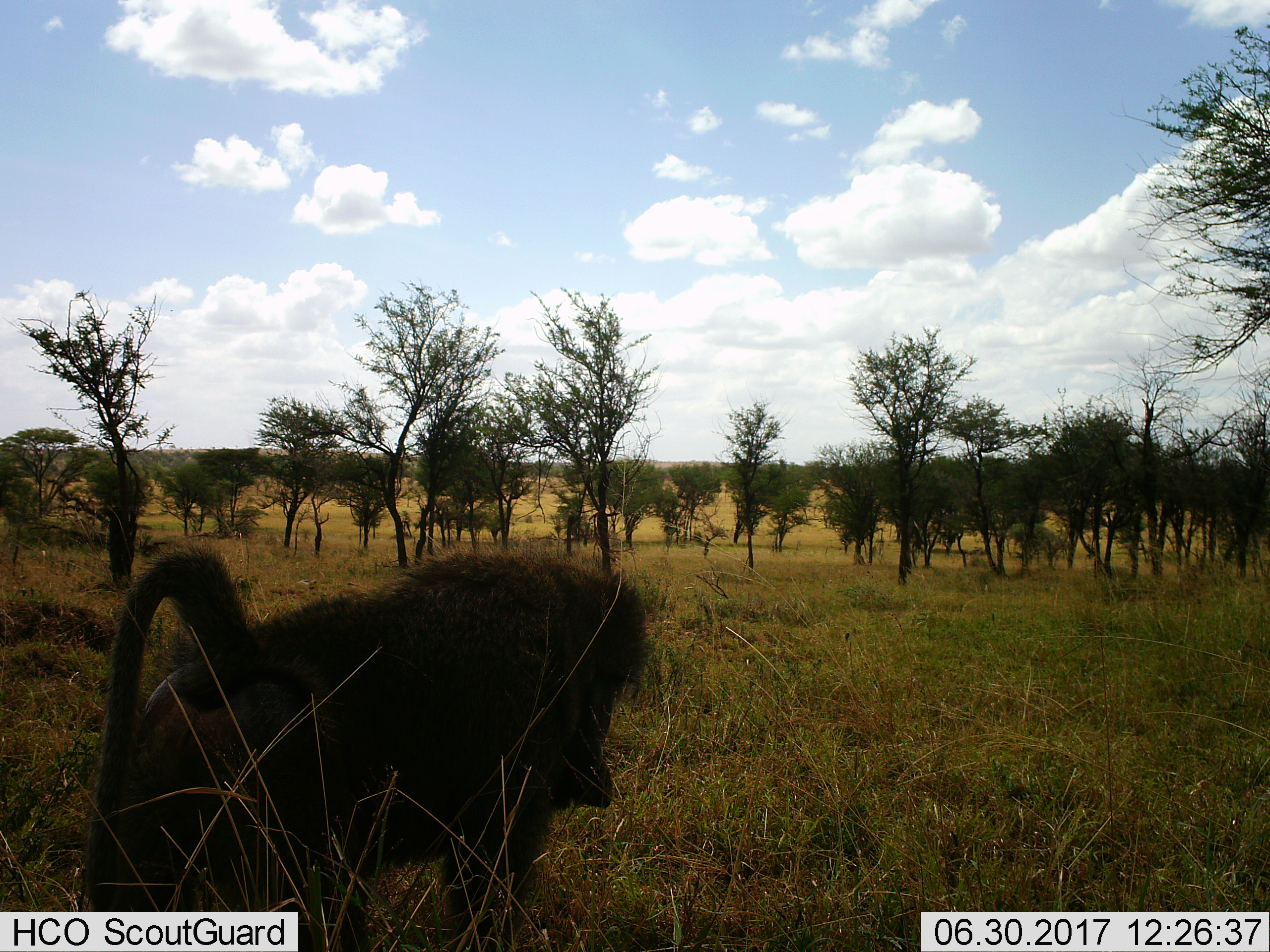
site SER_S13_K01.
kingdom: Animalia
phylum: Chordata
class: Mammalia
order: Primates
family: Cercopithecidae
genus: Papio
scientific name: Papio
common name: baboon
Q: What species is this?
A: Baboon (Papio).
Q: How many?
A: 1.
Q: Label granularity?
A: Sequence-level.